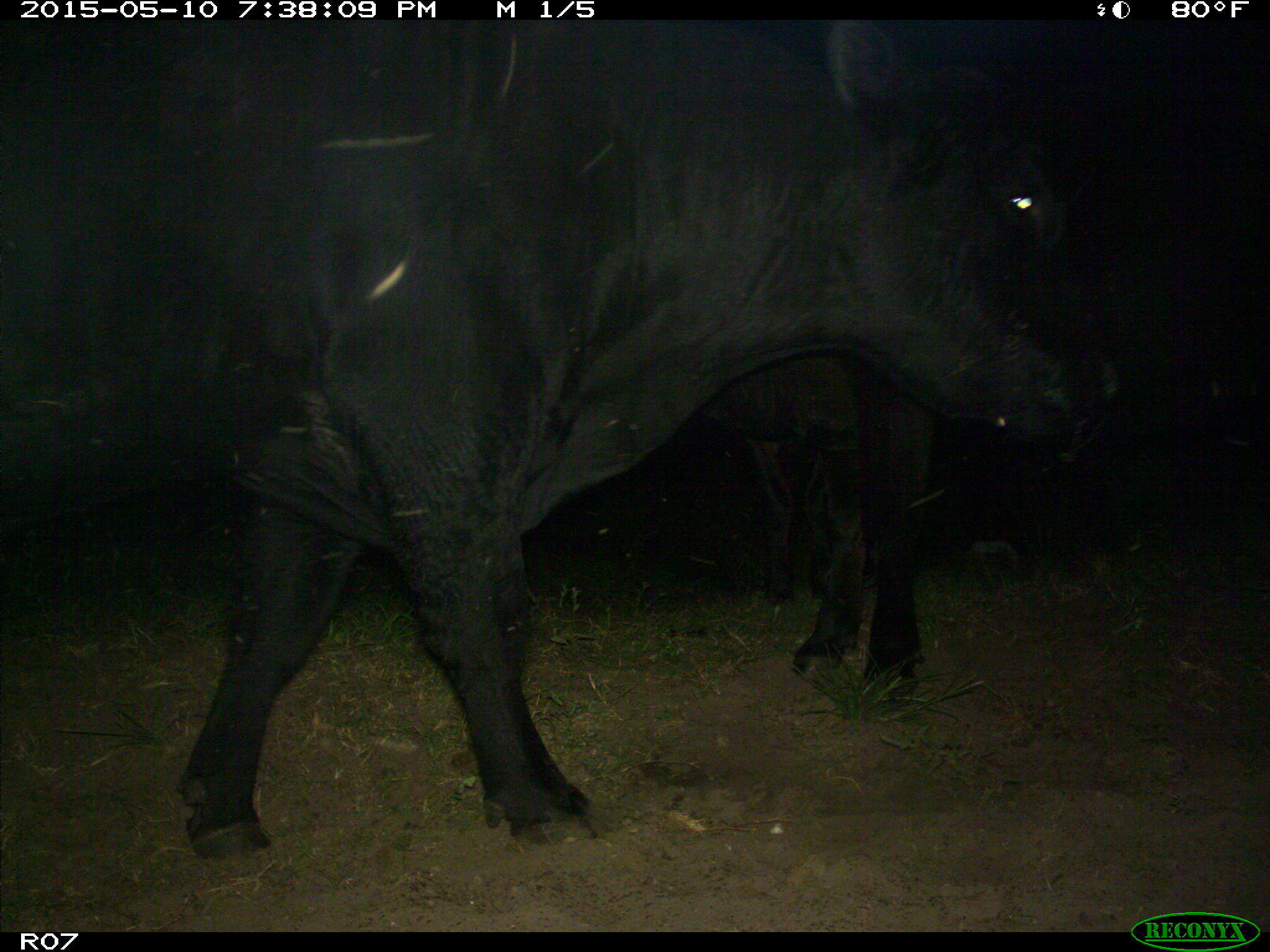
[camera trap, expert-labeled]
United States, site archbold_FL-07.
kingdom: Animalia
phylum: Chordata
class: Mammalia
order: Artiodactyla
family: Bovidae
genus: Bos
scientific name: Bos taurus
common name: domestic cow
Bos taurus (domestic cow).